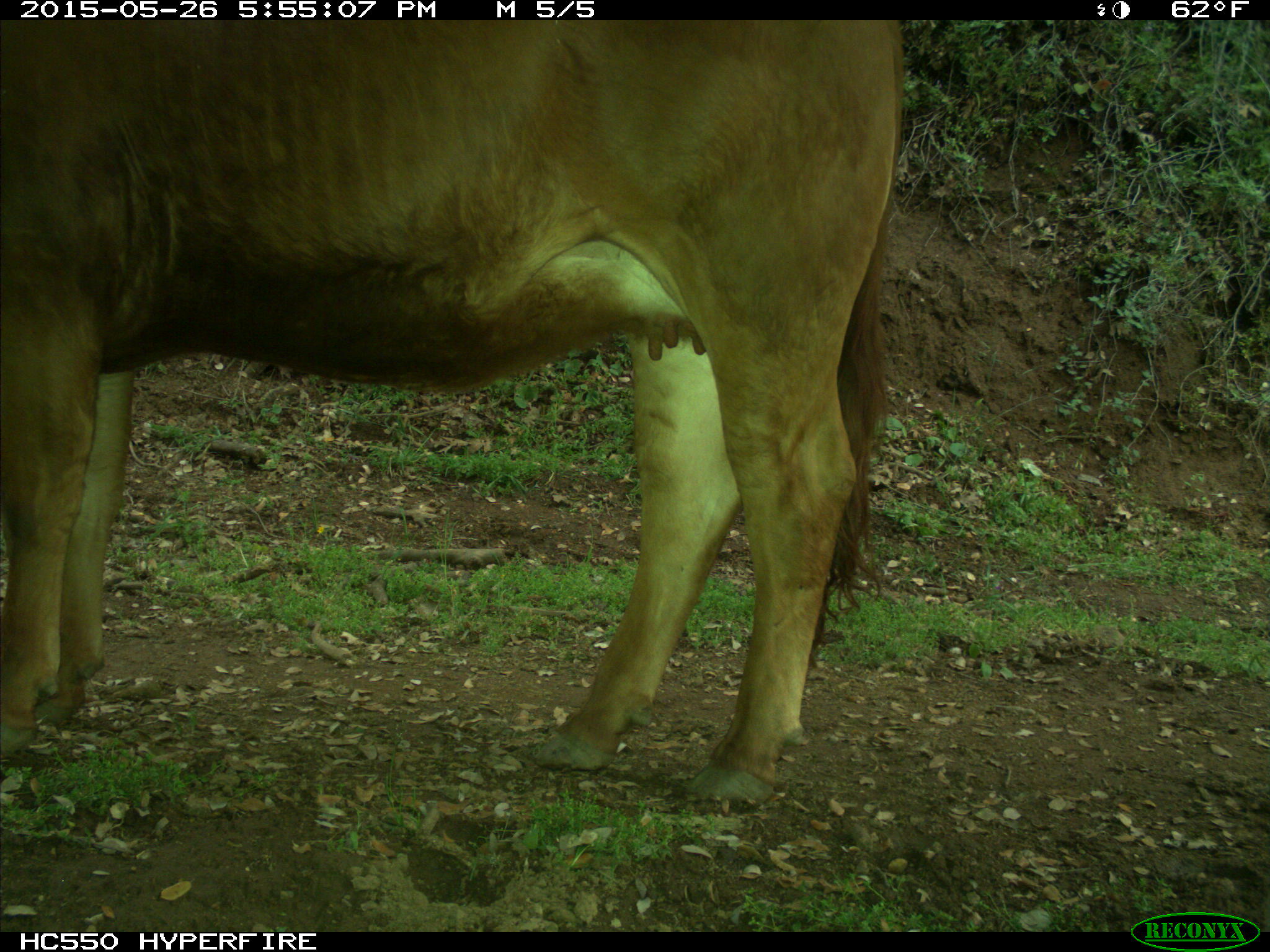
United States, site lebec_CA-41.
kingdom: Animalia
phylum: Chordata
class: Mammalia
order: Artiodactyla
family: Bovidae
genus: Bos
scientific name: Bos taurus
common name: domestic cow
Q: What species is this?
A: Bos taurus (domestic cow).